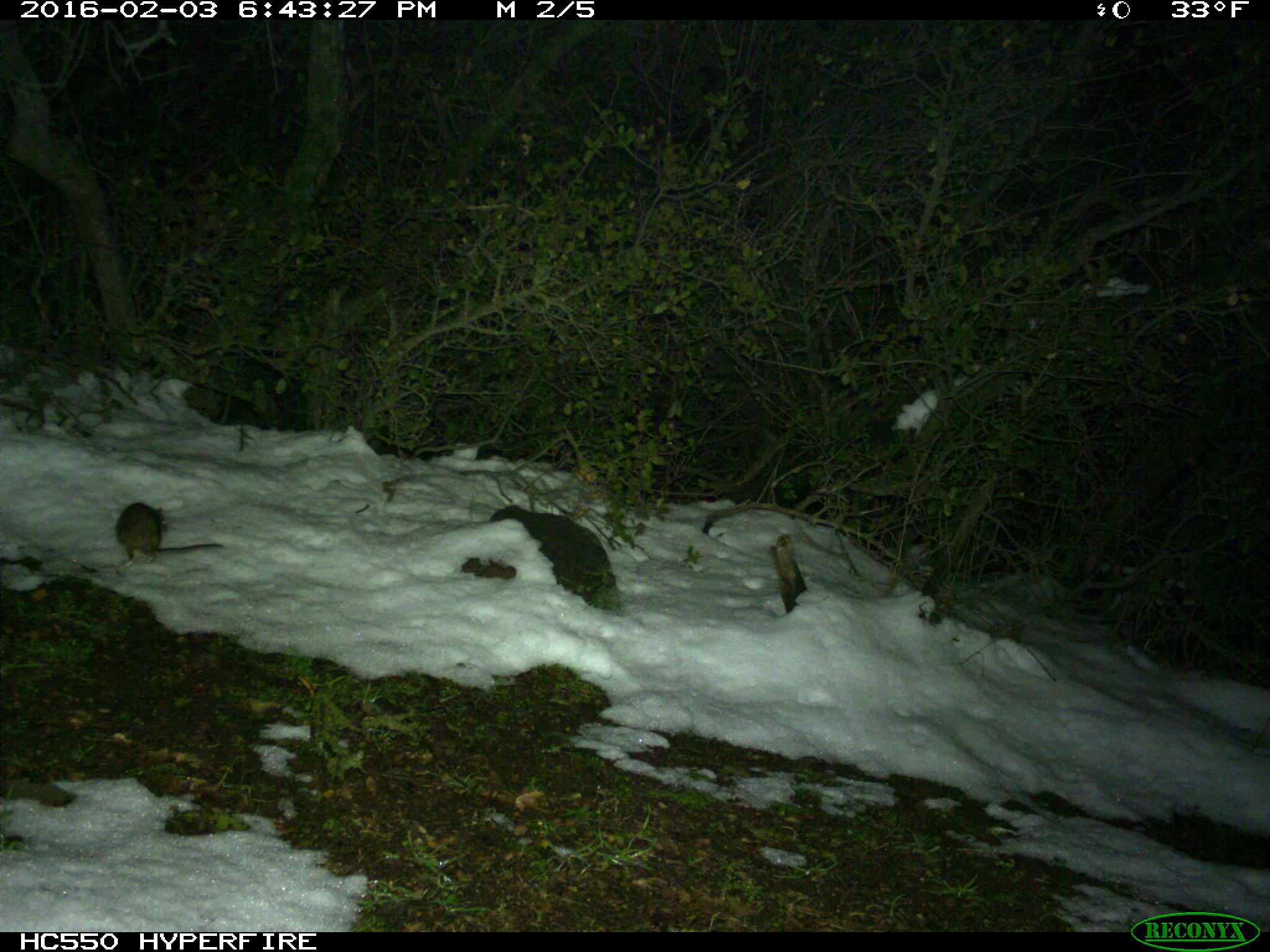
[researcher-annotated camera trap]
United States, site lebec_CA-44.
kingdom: Animalia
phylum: Chordata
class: Mammalia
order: Rodentia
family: Cricetidae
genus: Neotoma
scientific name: Neotoma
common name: pack rat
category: unidentified pack rat